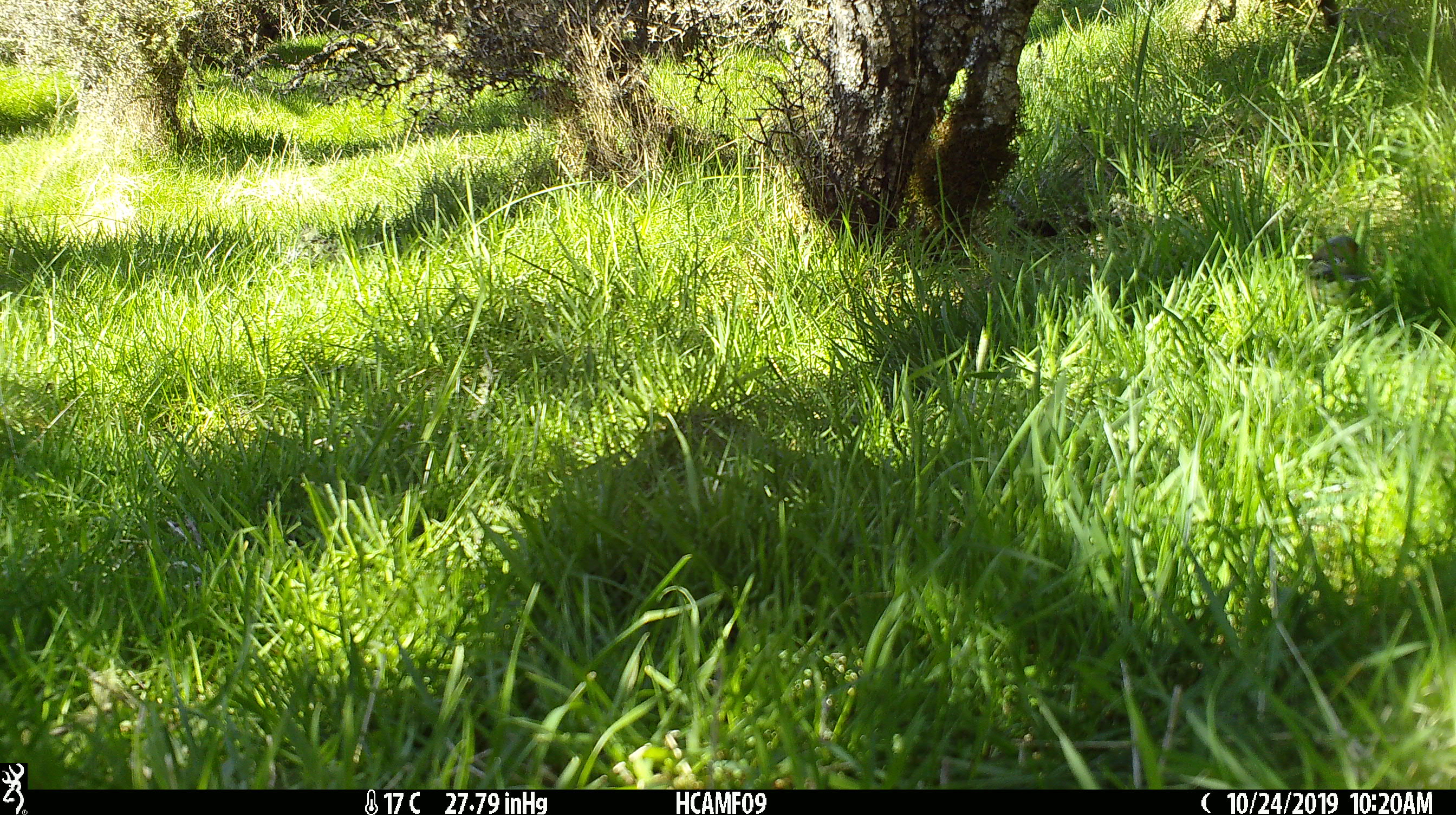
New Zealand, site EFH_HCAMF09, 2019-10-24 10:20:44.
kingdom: Animalia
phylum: Chordata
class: Aves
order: Passeriformes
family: Fringillidae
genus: Fringilla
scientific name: Fringilla coelebs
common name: common chaffinch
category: chaffinch